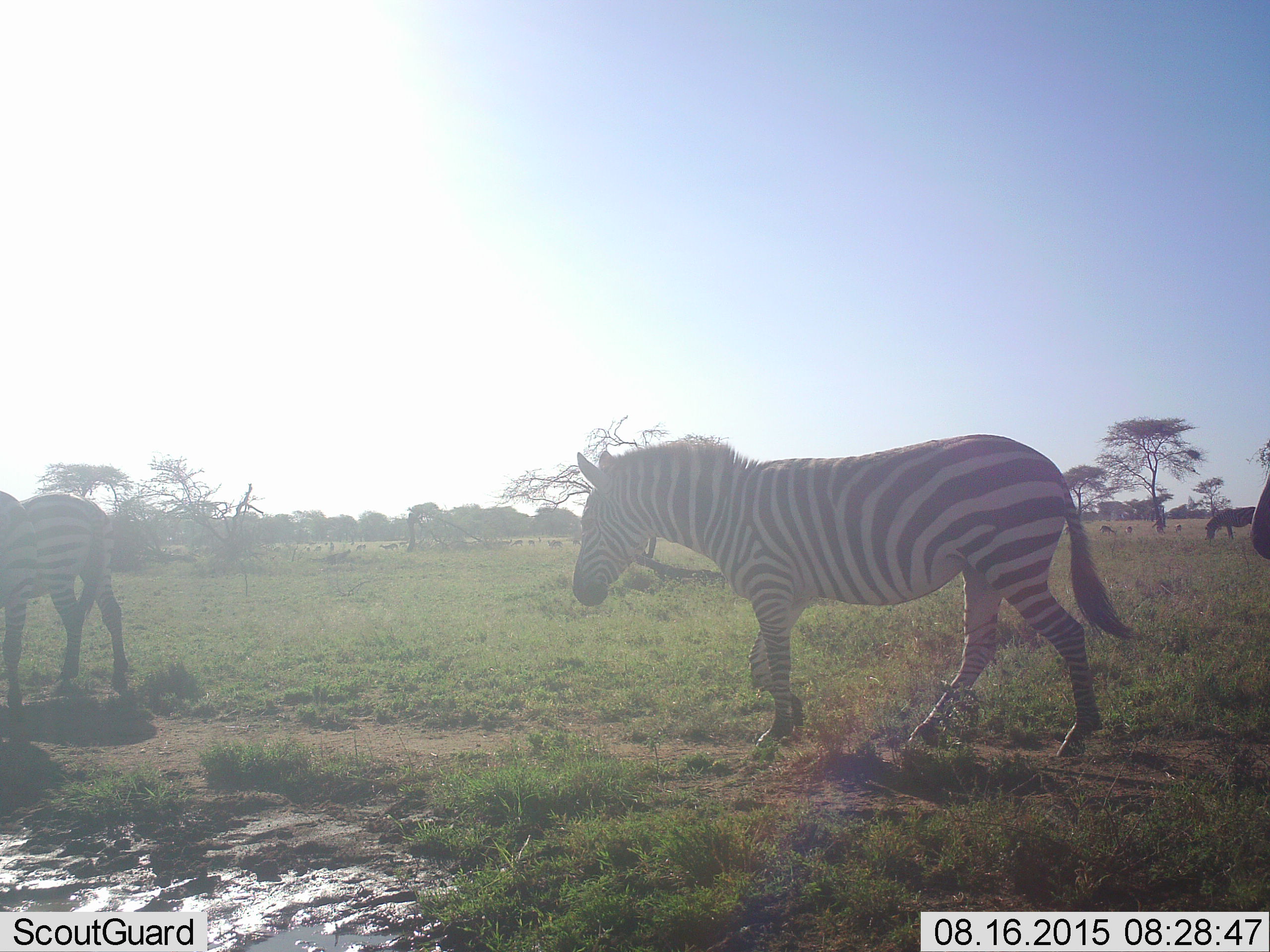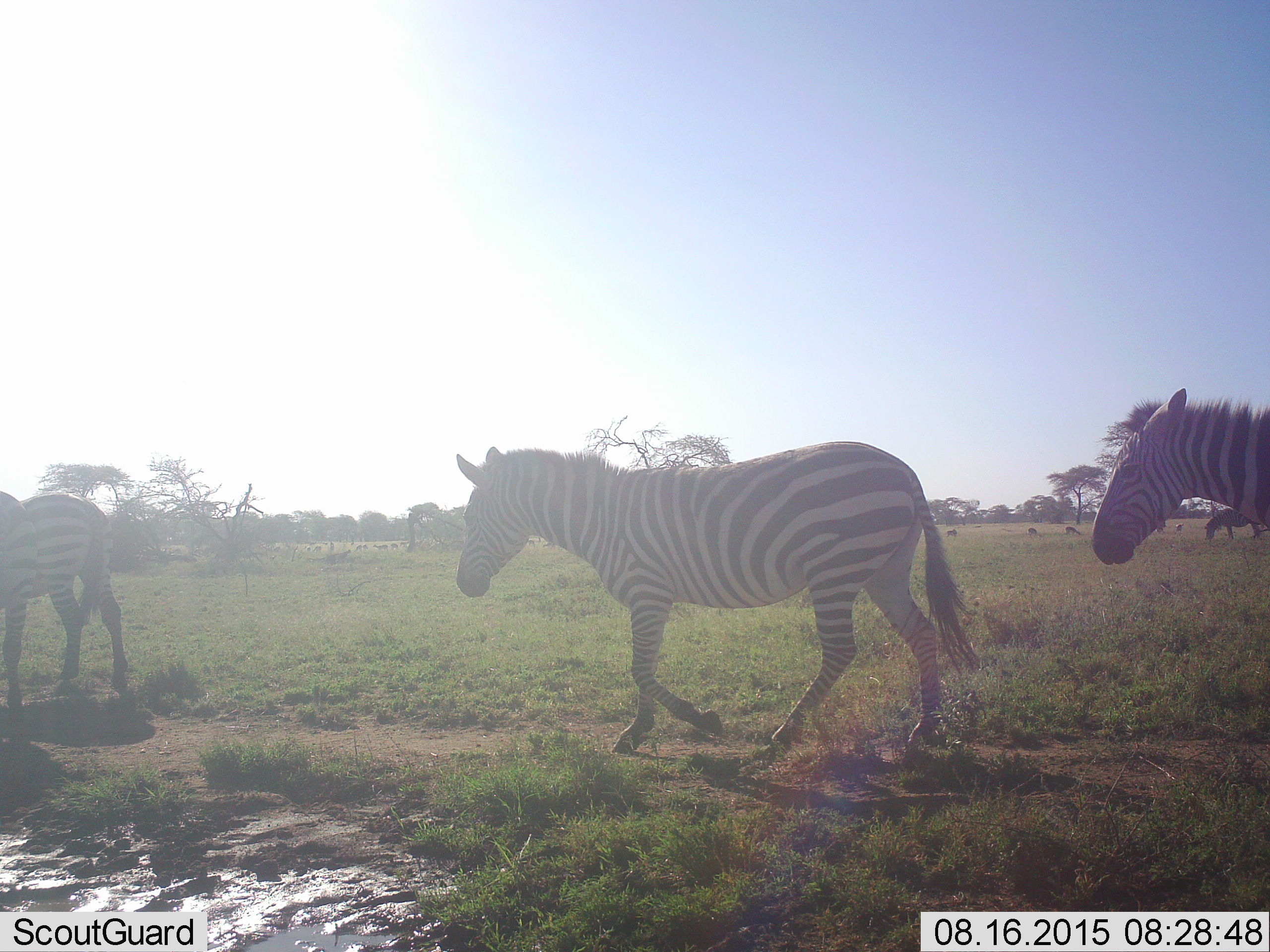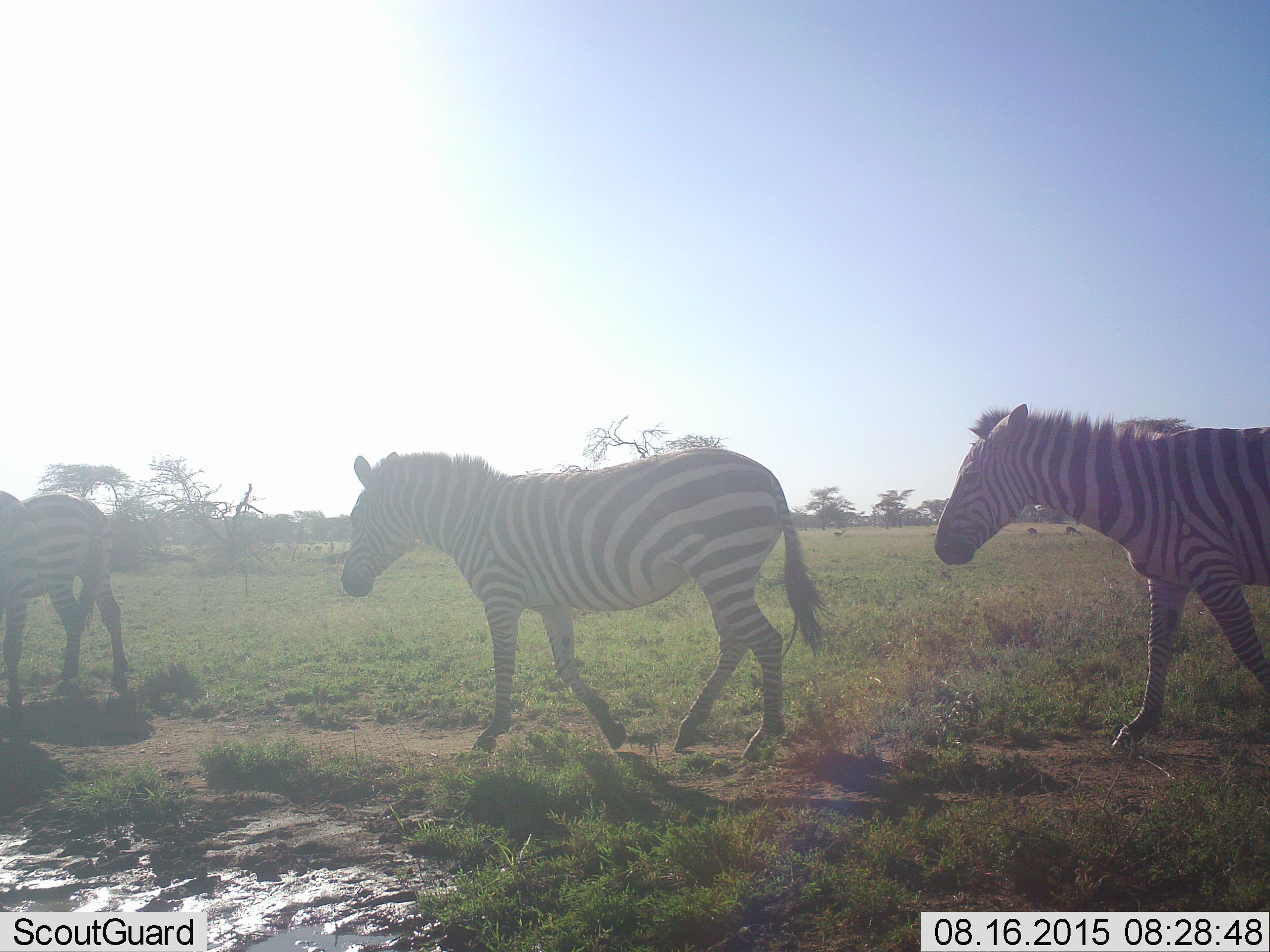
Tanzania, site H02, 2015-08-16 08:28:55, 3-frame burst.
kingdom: Animalia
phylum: Chordata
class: Mammalia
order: Perissodactyla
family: Equidae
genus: Equus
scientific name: Equus quagga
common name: plains zebra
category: zebra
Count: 4.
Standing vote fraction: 60%.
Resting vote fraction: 0%.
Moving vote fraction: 90%.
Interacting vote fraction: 0%.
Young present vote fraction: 10%.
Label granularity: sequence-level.